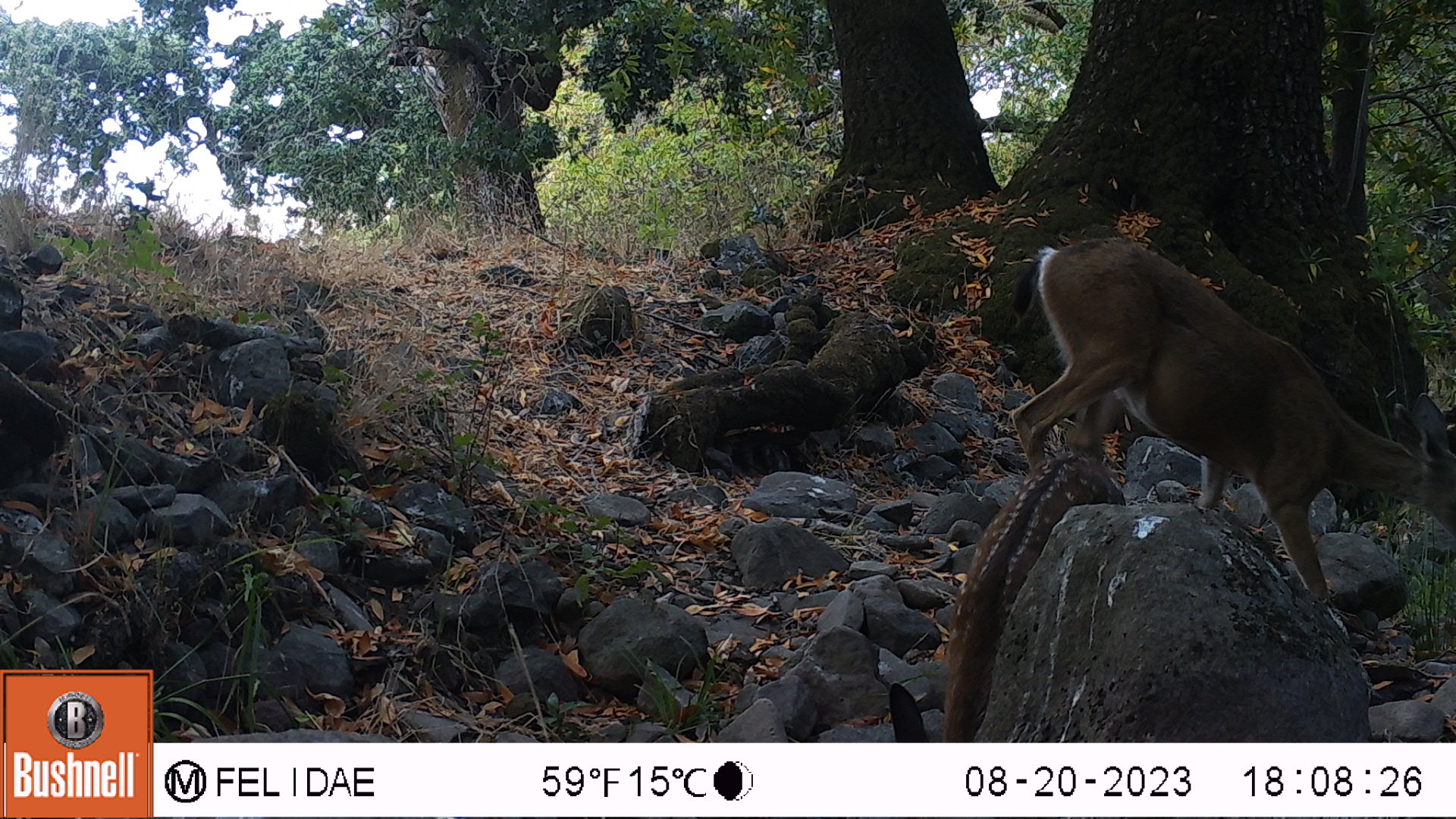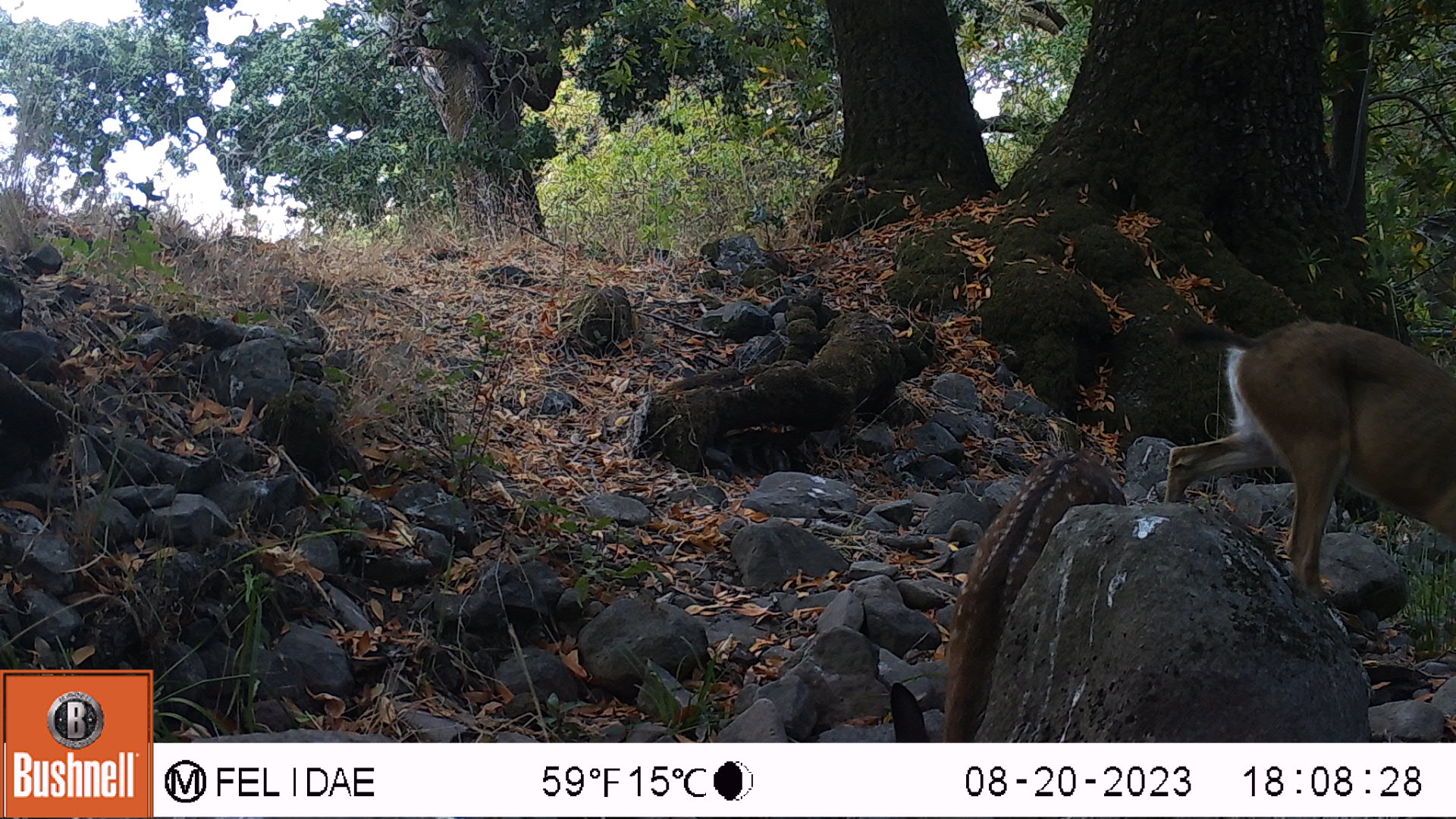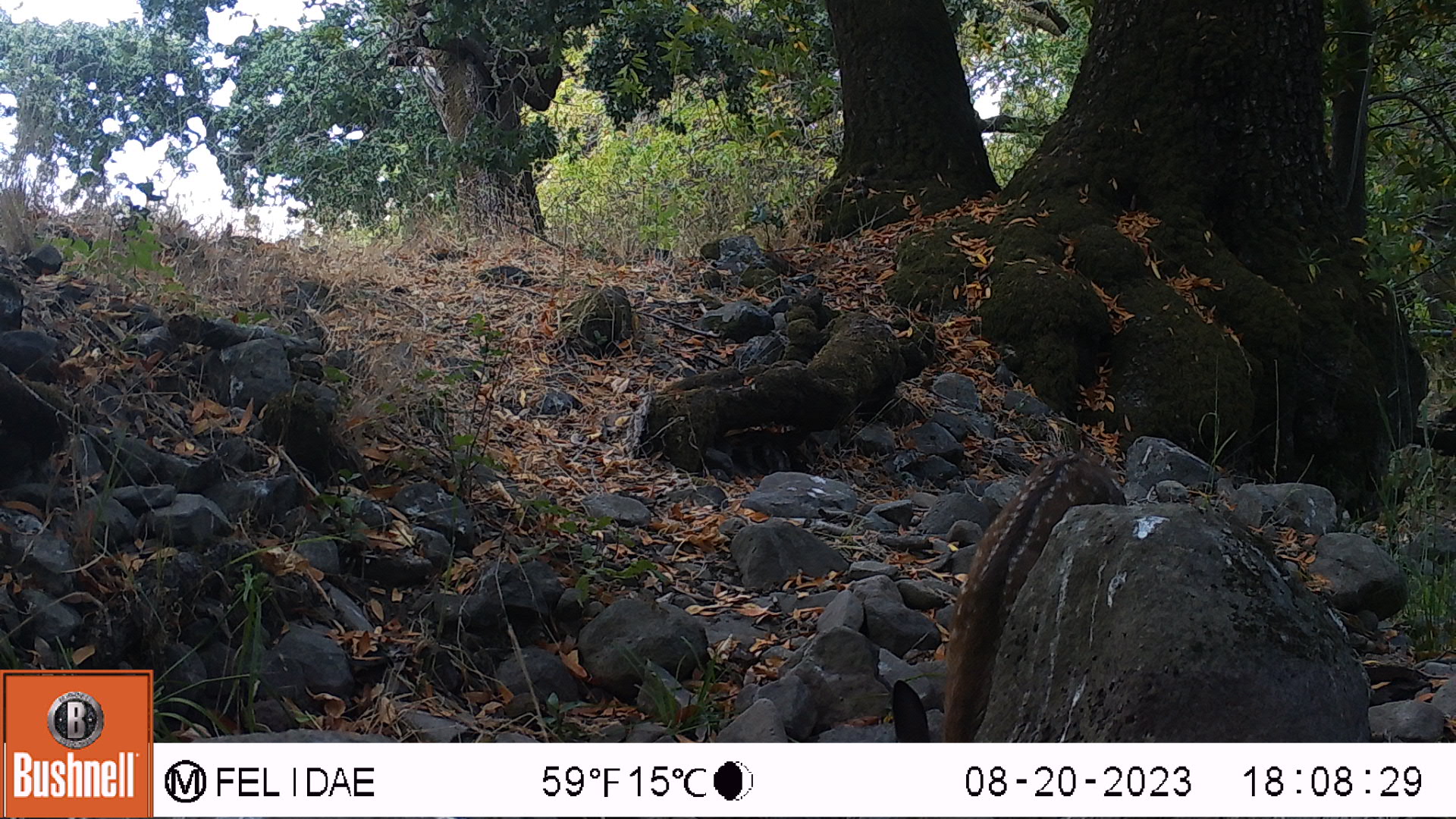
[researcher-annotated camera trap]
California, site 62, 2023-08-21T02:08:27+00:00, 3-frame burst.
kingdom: Animalia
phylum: Chordata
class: Mammalia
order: Artiodactyla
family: Cervidae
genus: Odocoileus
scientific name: Odocoileus hemionus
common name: mule deer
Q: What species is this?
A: Mule deer (Odocoileus hemionus).